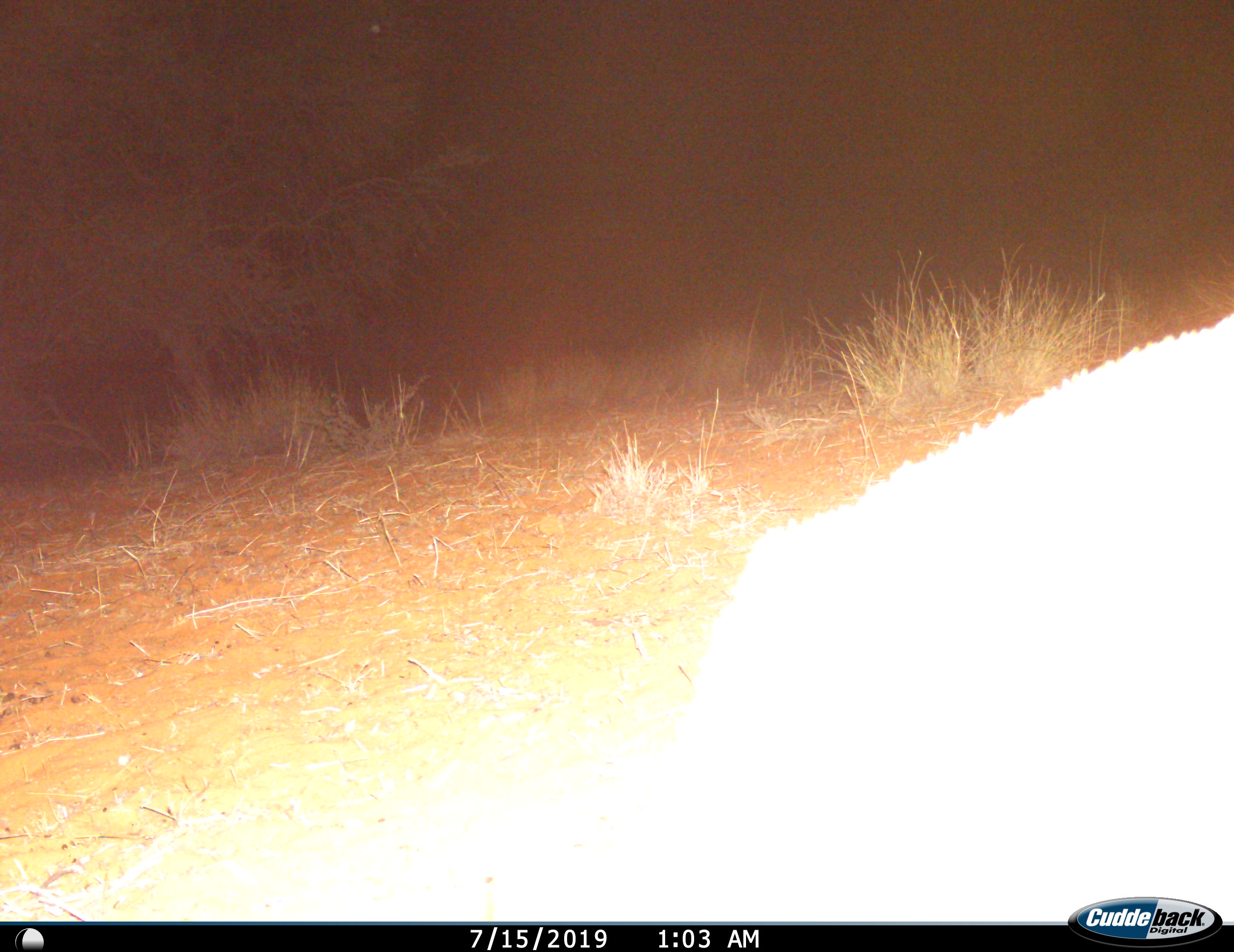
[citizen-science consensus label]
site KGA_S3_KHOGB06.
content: unidentified animal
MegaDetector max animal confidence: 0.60